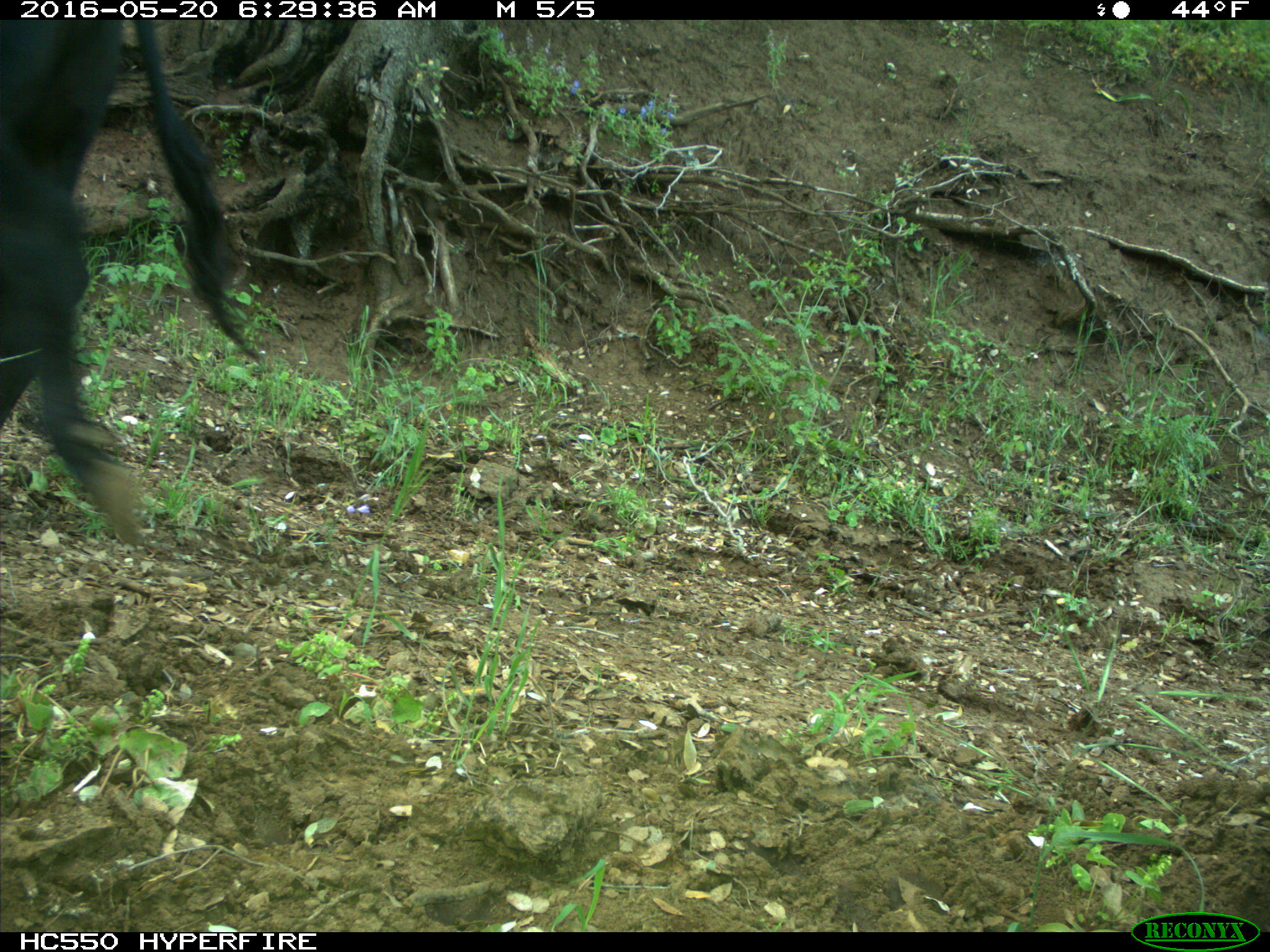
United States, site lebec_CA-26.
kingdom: Animalia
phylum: Chordata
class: Mammalia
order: Artiodactyla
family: Bovidae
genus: Bos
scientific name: Bos taurus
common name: domestic cow